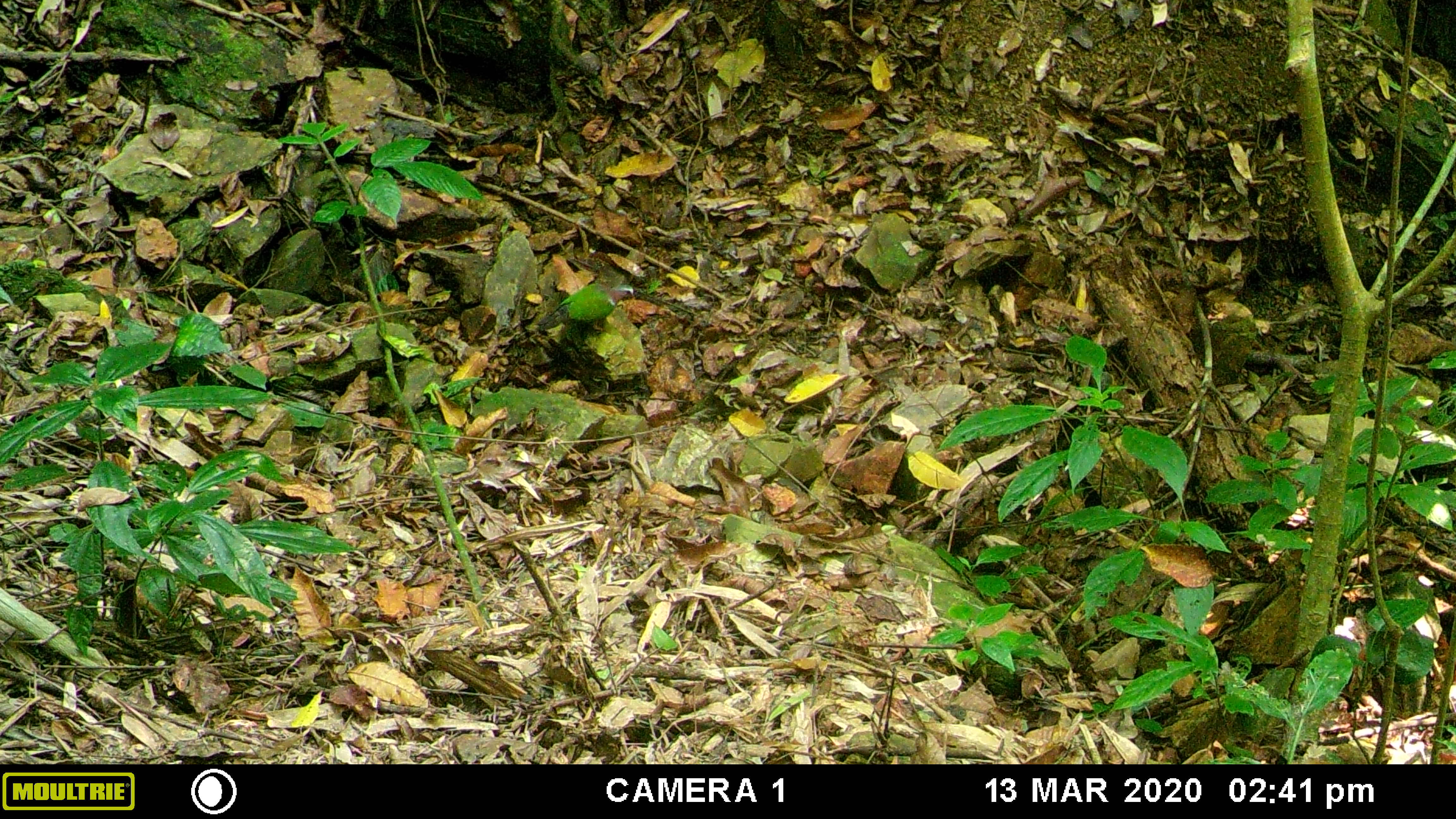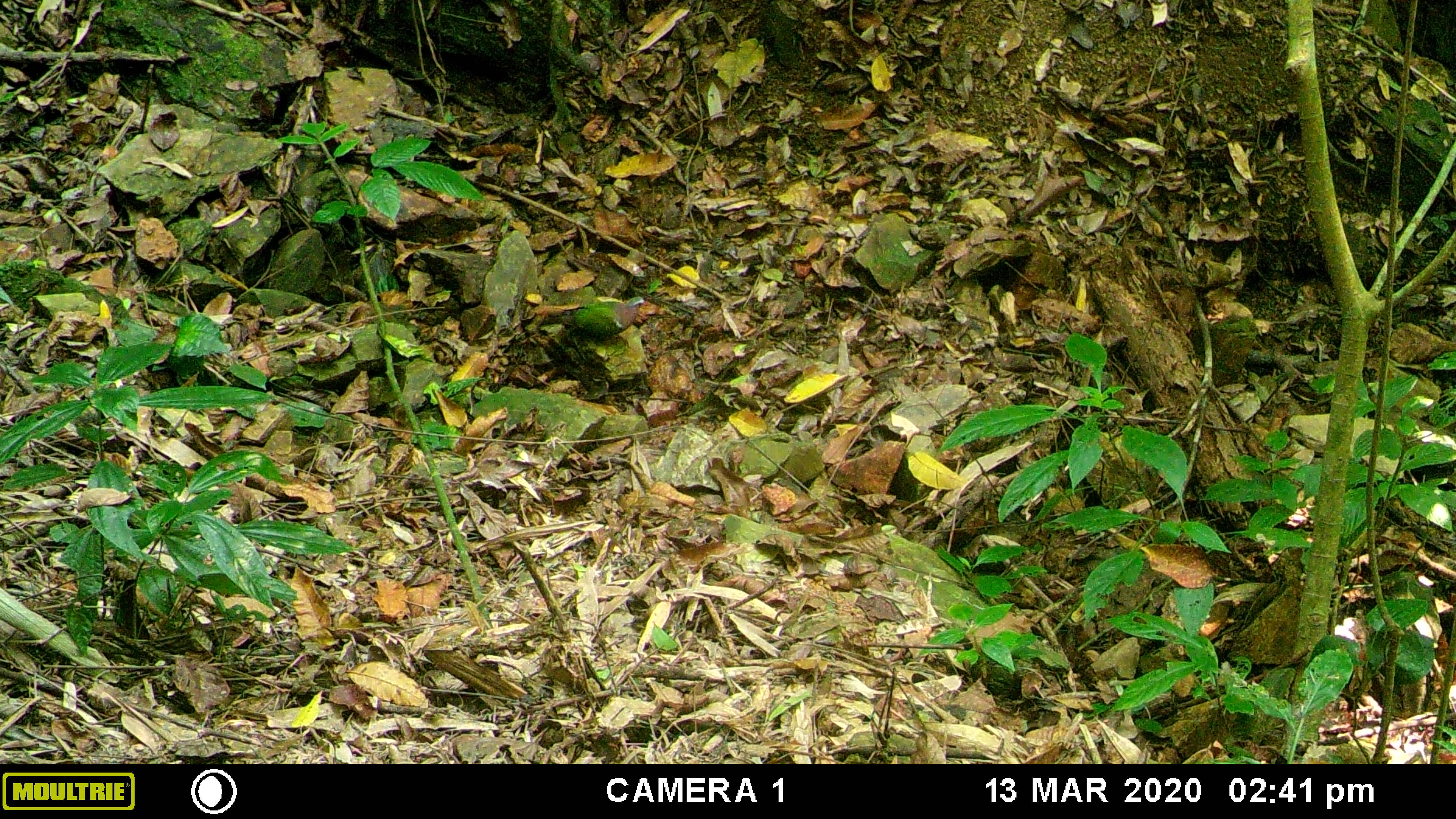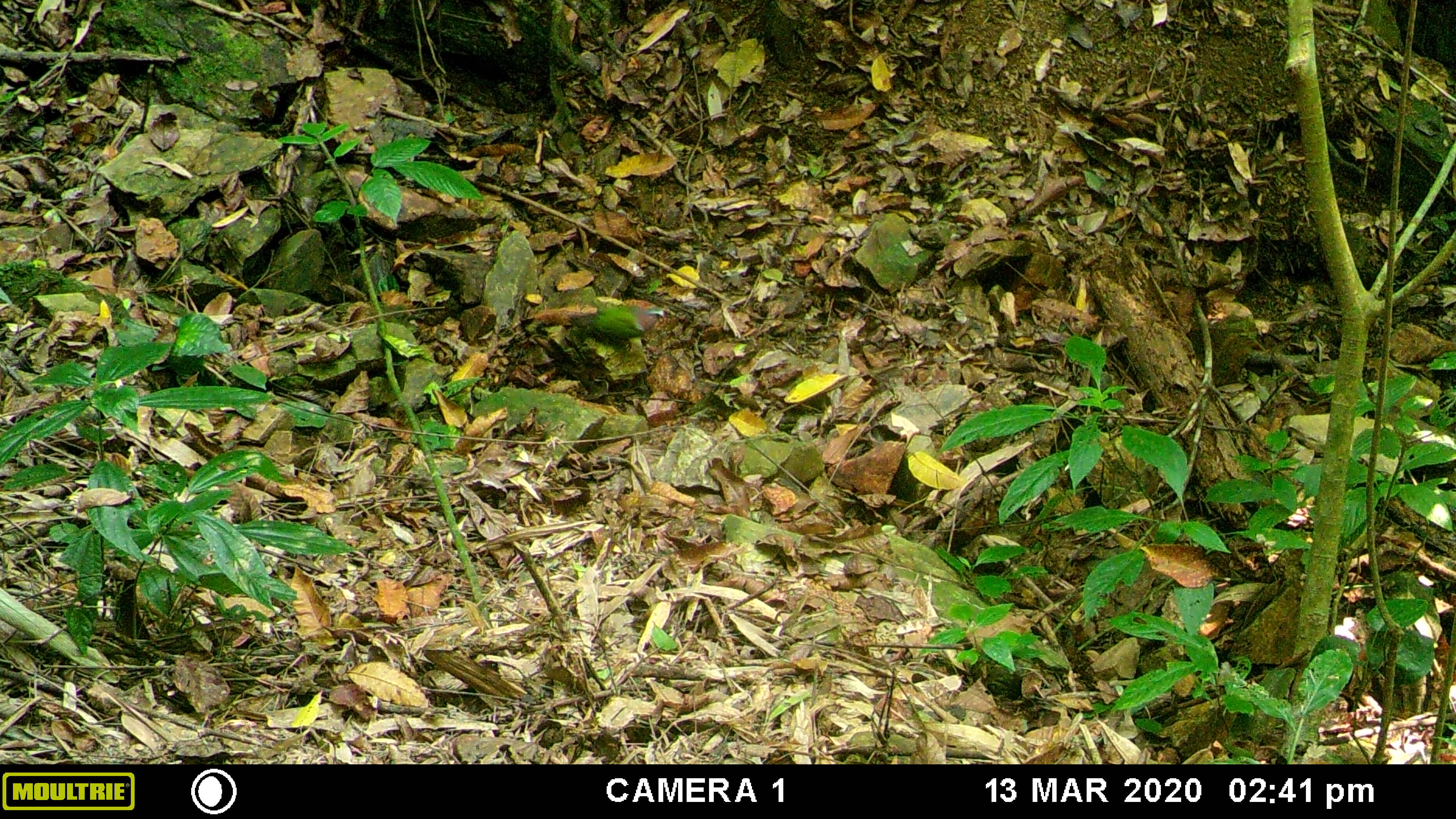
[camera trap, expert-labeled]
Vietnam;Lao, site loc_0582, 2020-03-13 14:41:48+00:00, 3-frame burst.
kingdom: Animalia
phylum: Chordata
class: Aves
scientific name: Aves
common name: bird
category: unidentified bird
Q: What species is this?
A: Unidentified bird (bird) (Aves).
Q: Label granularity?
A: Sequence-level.